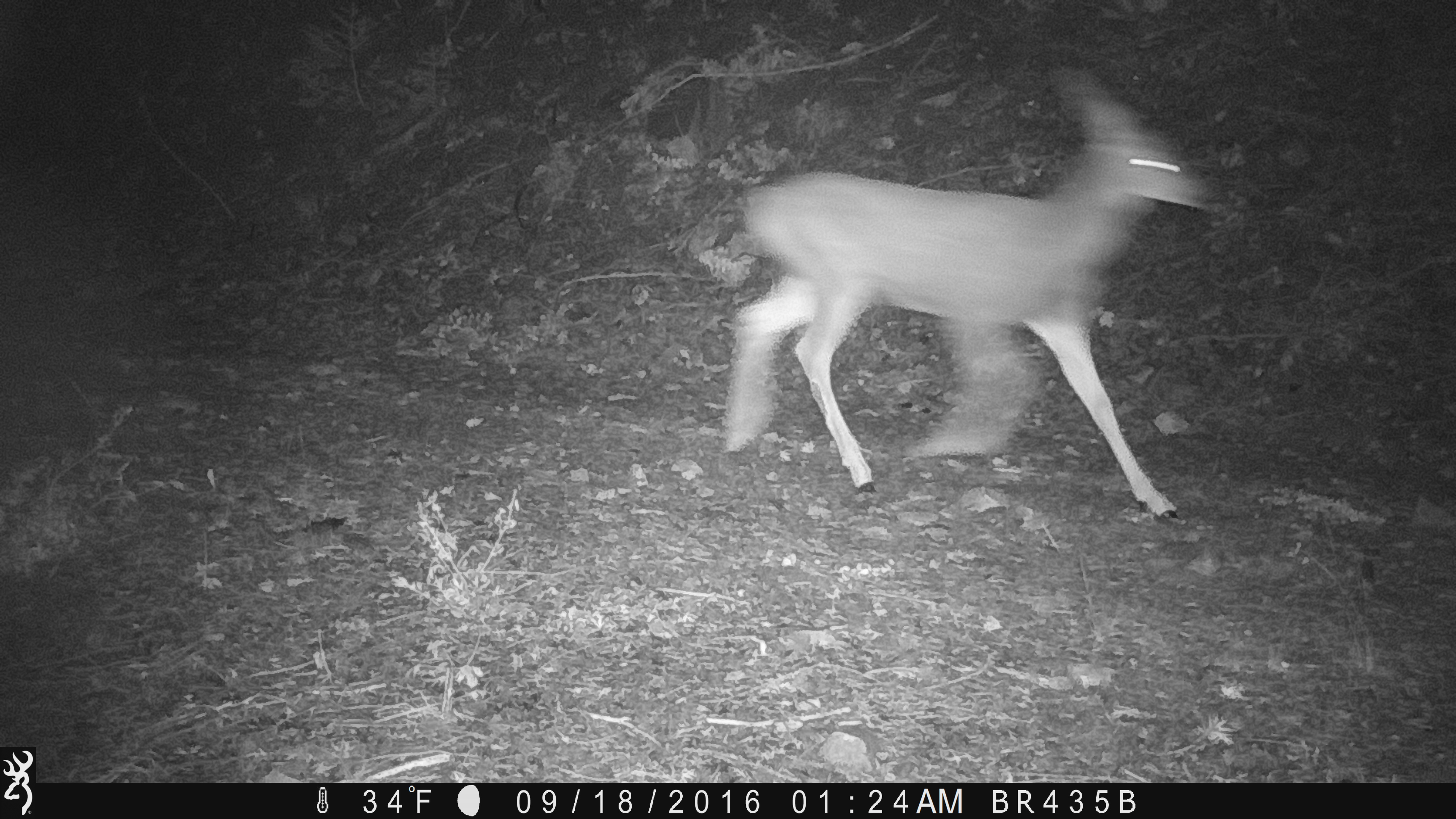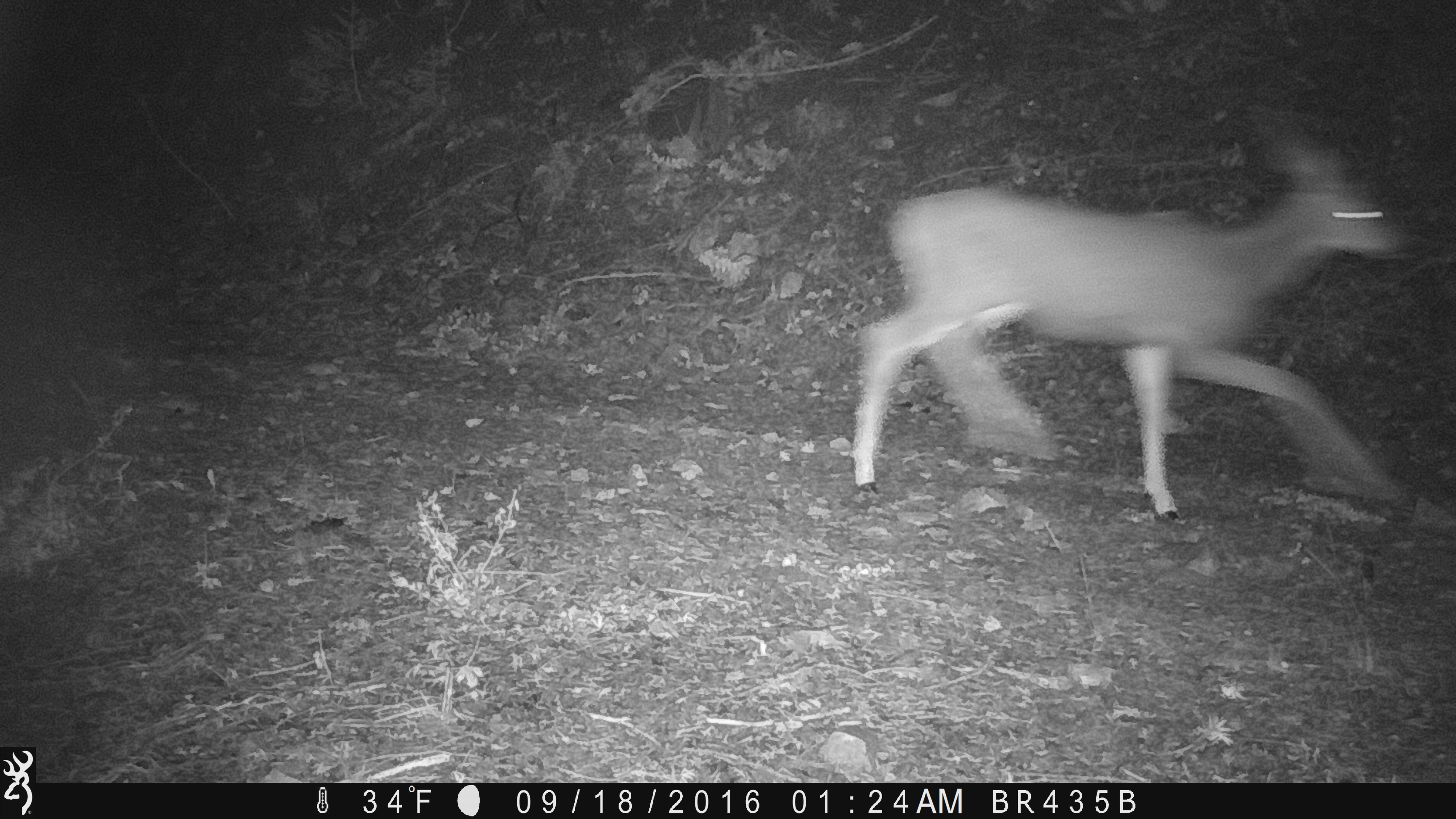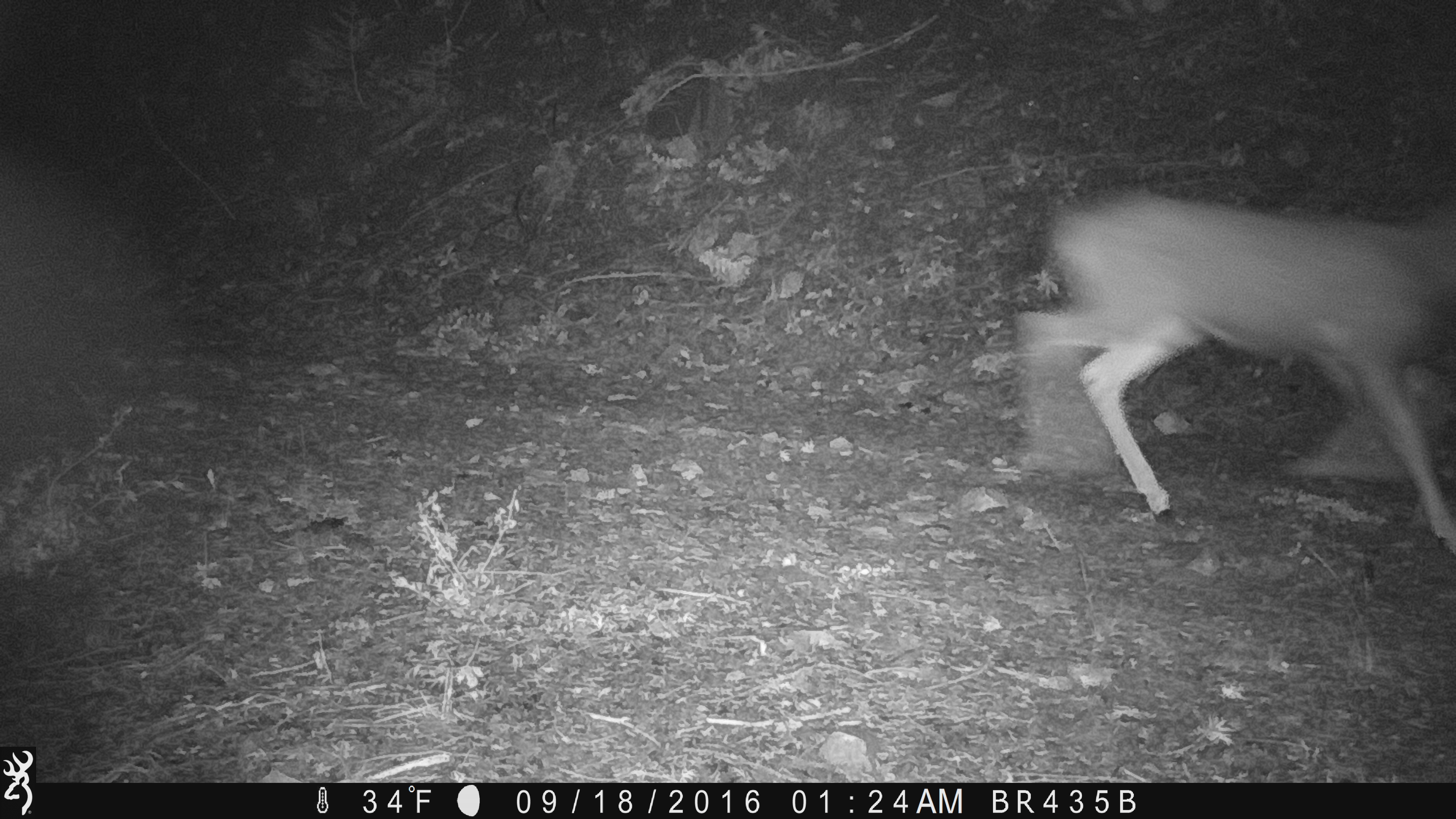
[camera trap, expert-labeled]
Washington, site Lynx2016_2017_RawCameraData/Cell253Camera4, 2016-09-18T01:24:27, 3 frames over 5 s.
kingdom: Animalia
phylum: Chordata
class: Mammalia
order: Artiodactyla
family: Cervidae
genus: Odocoileus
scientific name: Odocoileus hemionus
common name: mule deer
Odocoileus hemionus (mule deer). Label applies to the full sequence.